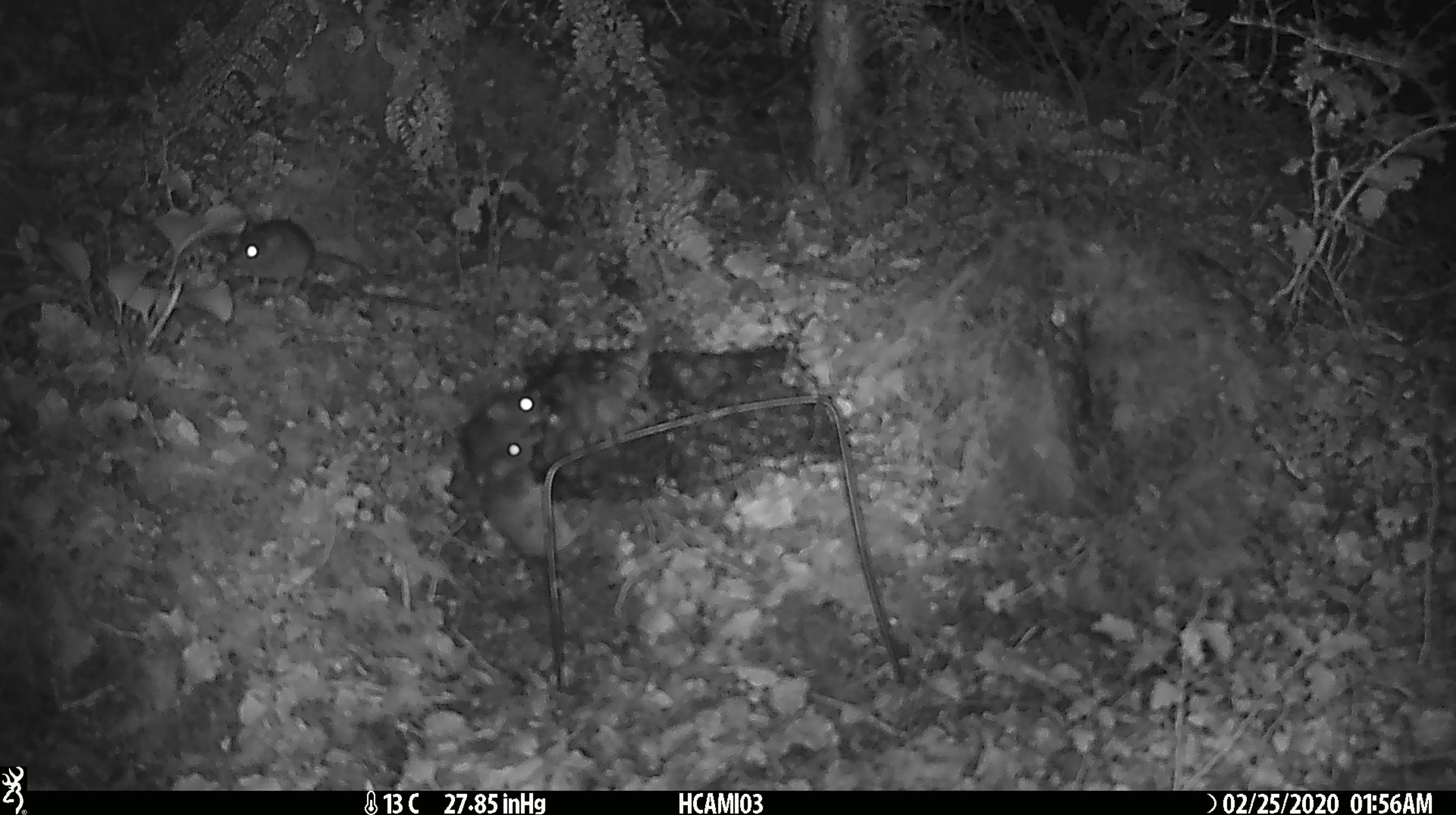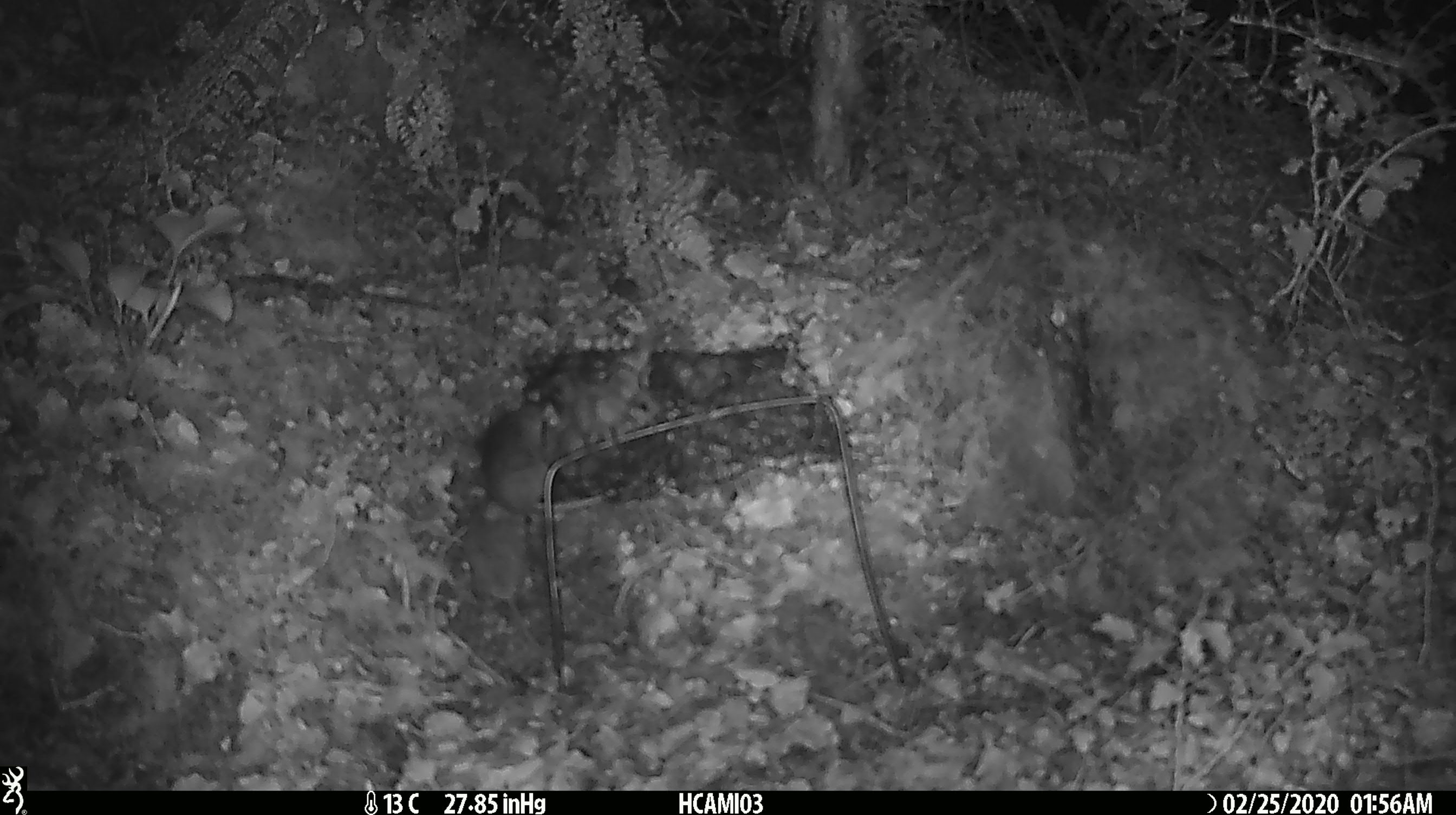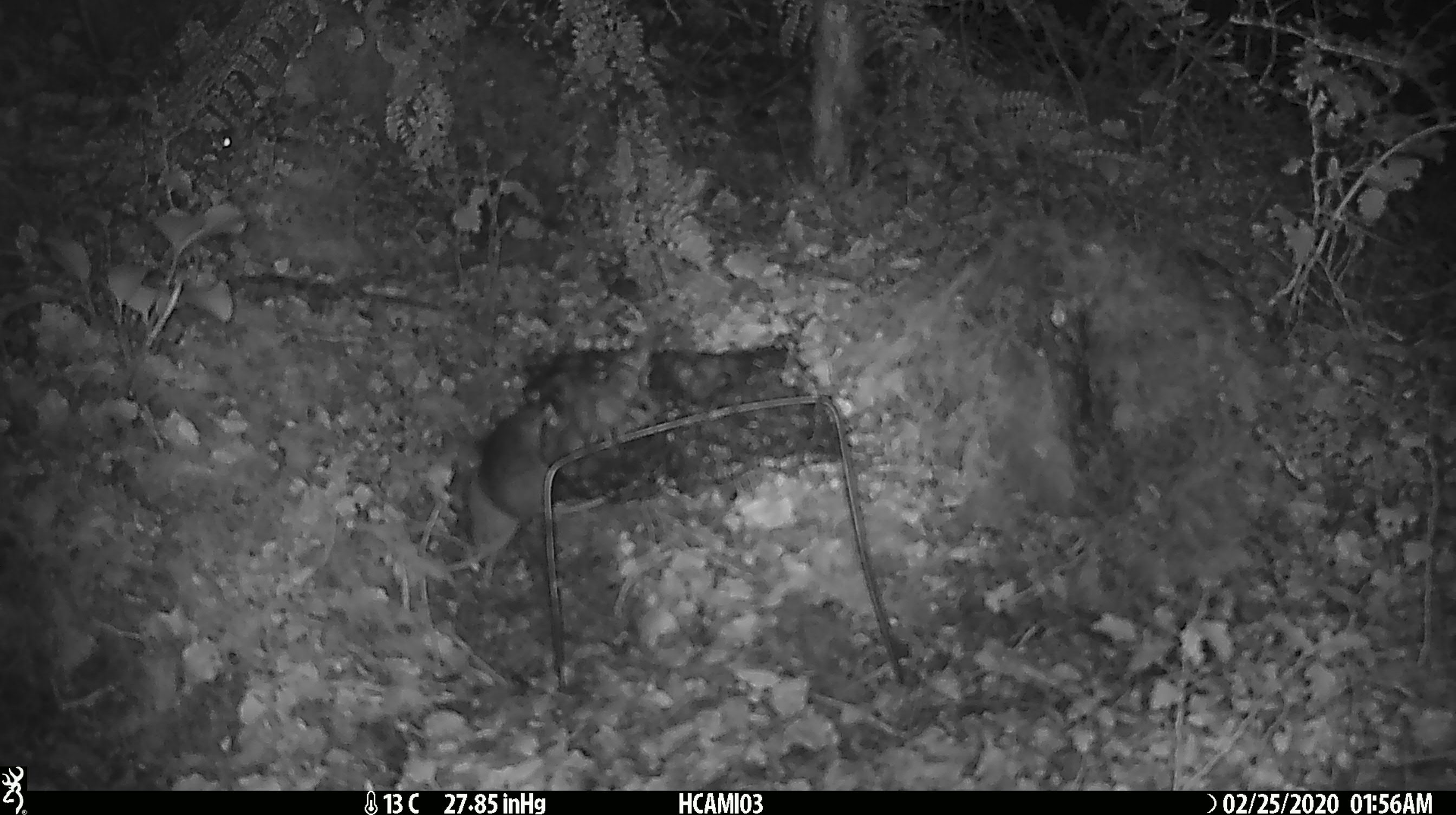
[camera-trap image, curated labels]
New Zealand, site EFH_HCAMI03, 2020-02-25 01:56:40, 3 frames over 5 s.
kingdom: Animalia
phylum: Chordata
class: Mammalia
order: Rodentia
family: Muridae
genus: Mus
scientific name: Mus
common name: mouse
Mouse (Mus).